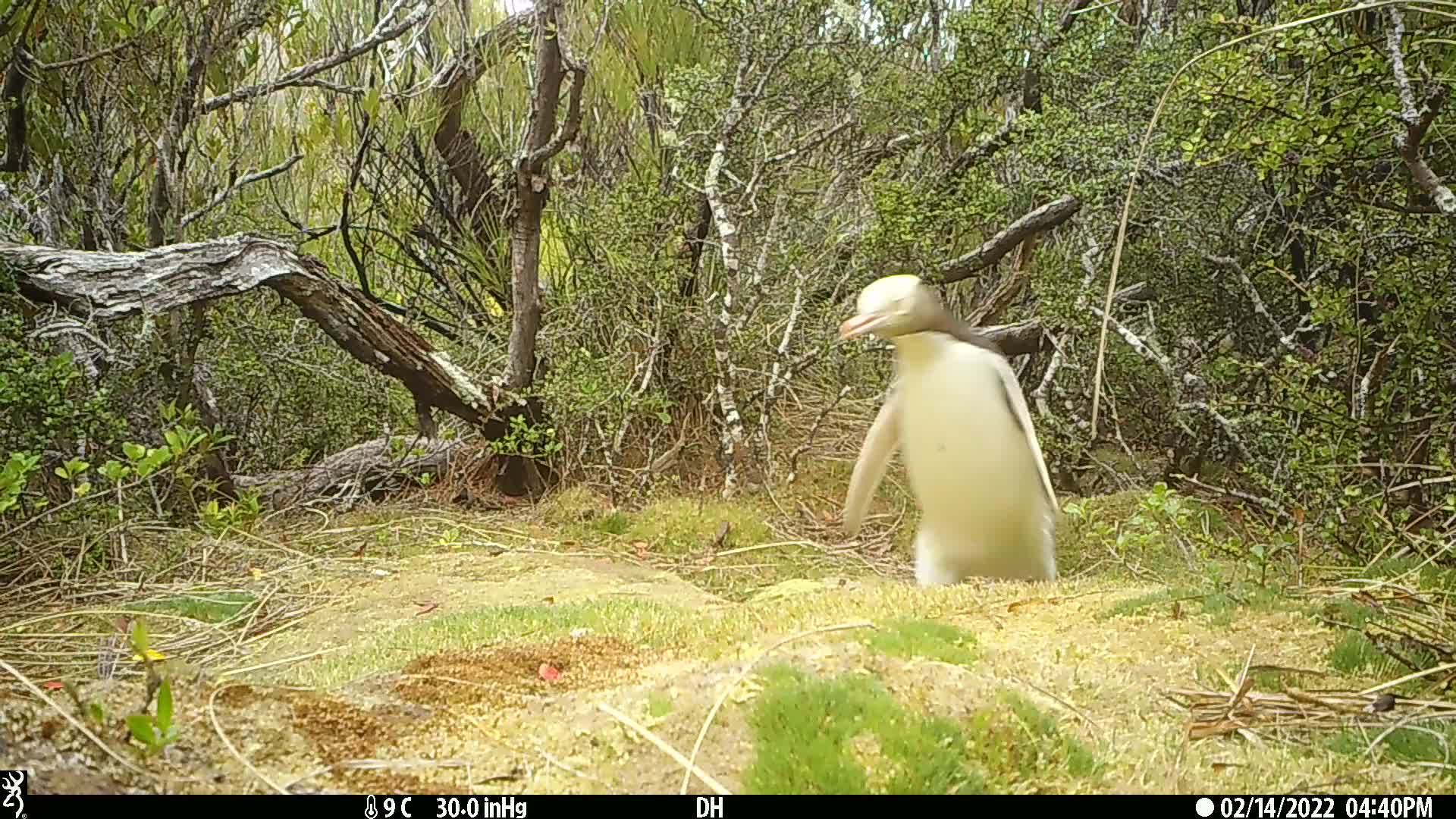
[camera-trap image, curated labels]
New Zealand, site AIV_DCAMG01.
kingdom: Animalia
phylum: Chordata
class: Aves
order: Sphenisciformes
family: Spheniscidae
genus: Megadyptes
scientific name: Megadyptes antipodes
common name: yellow-eyed penguin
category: yellow eyed penguin